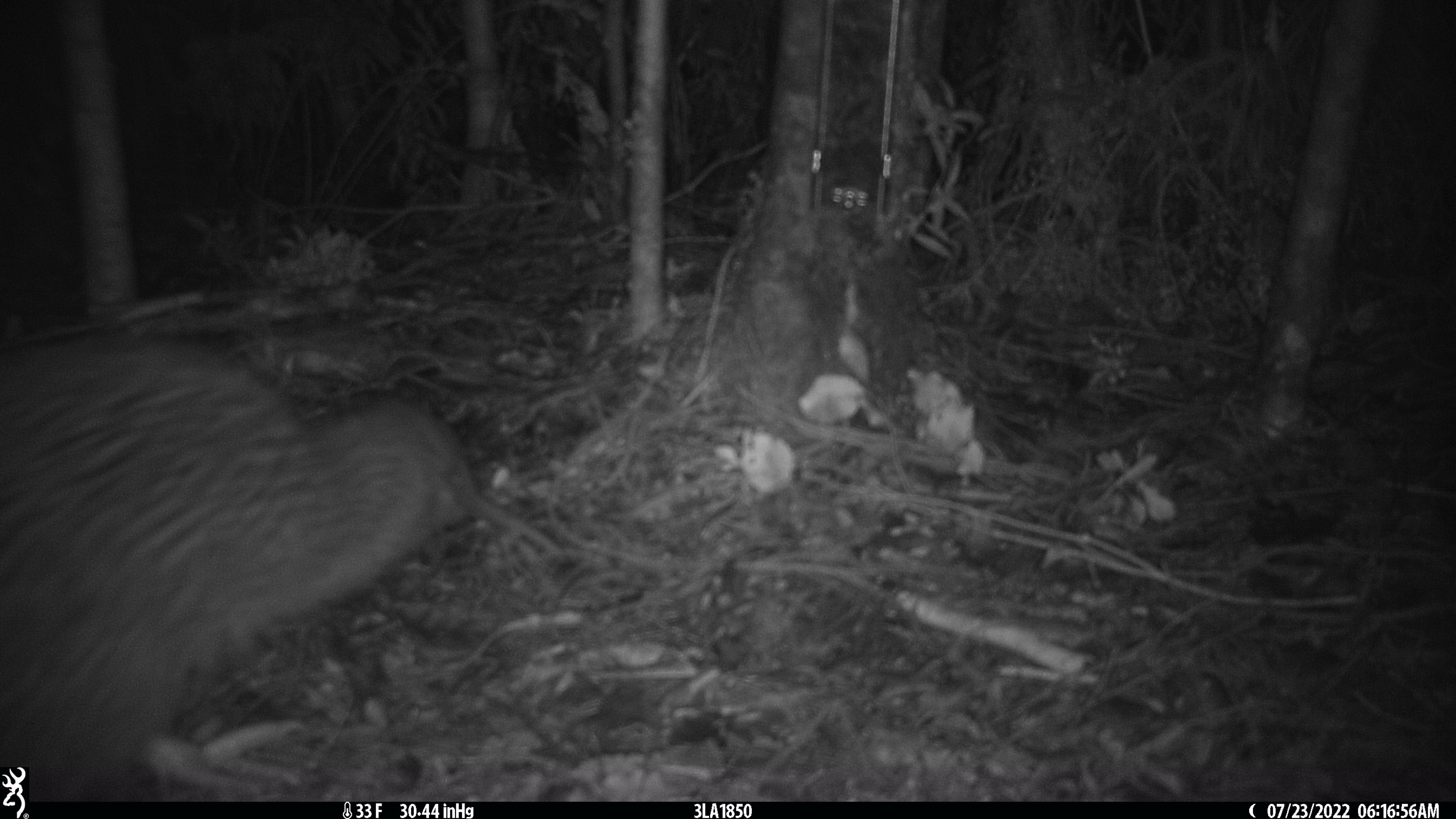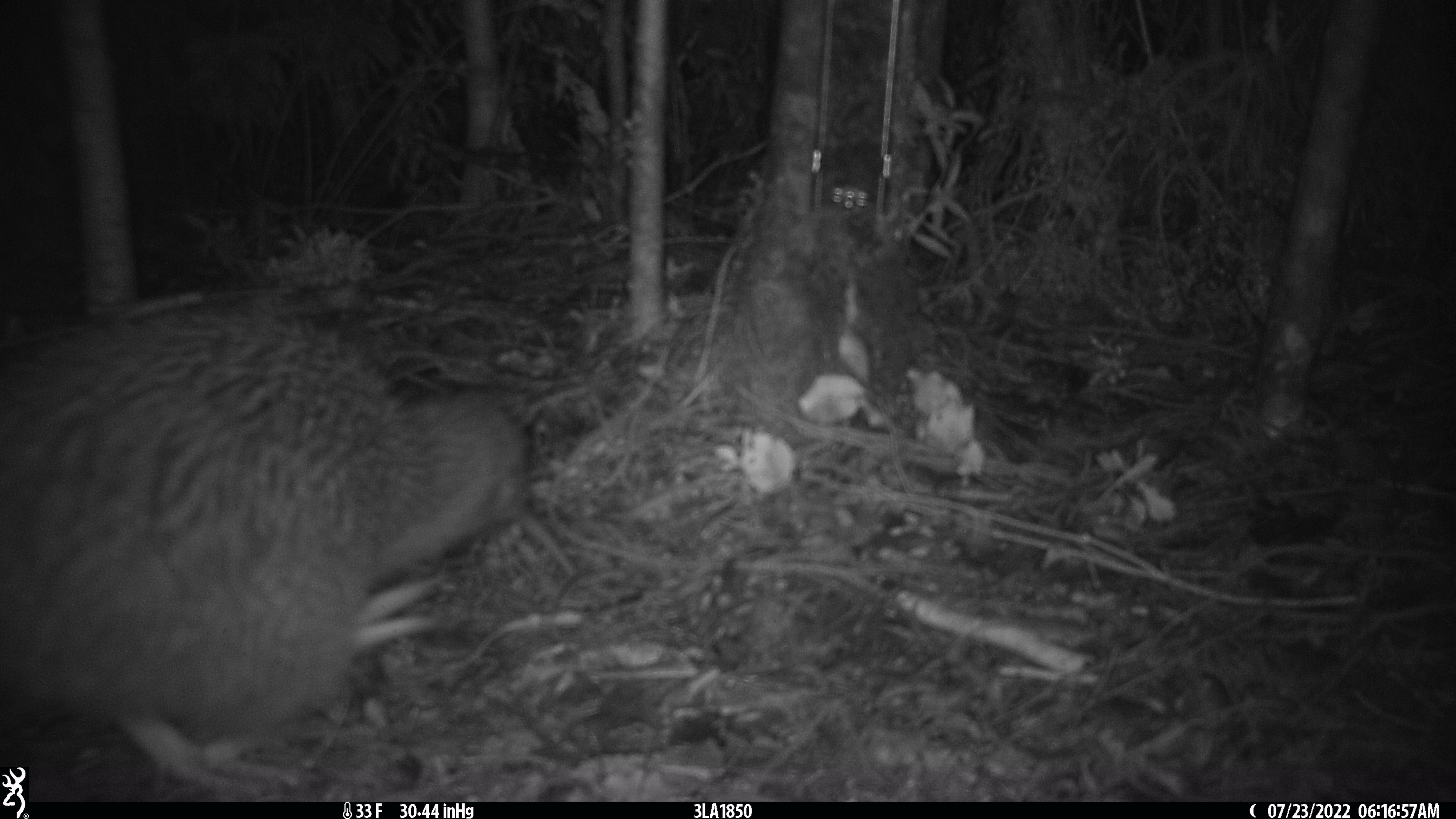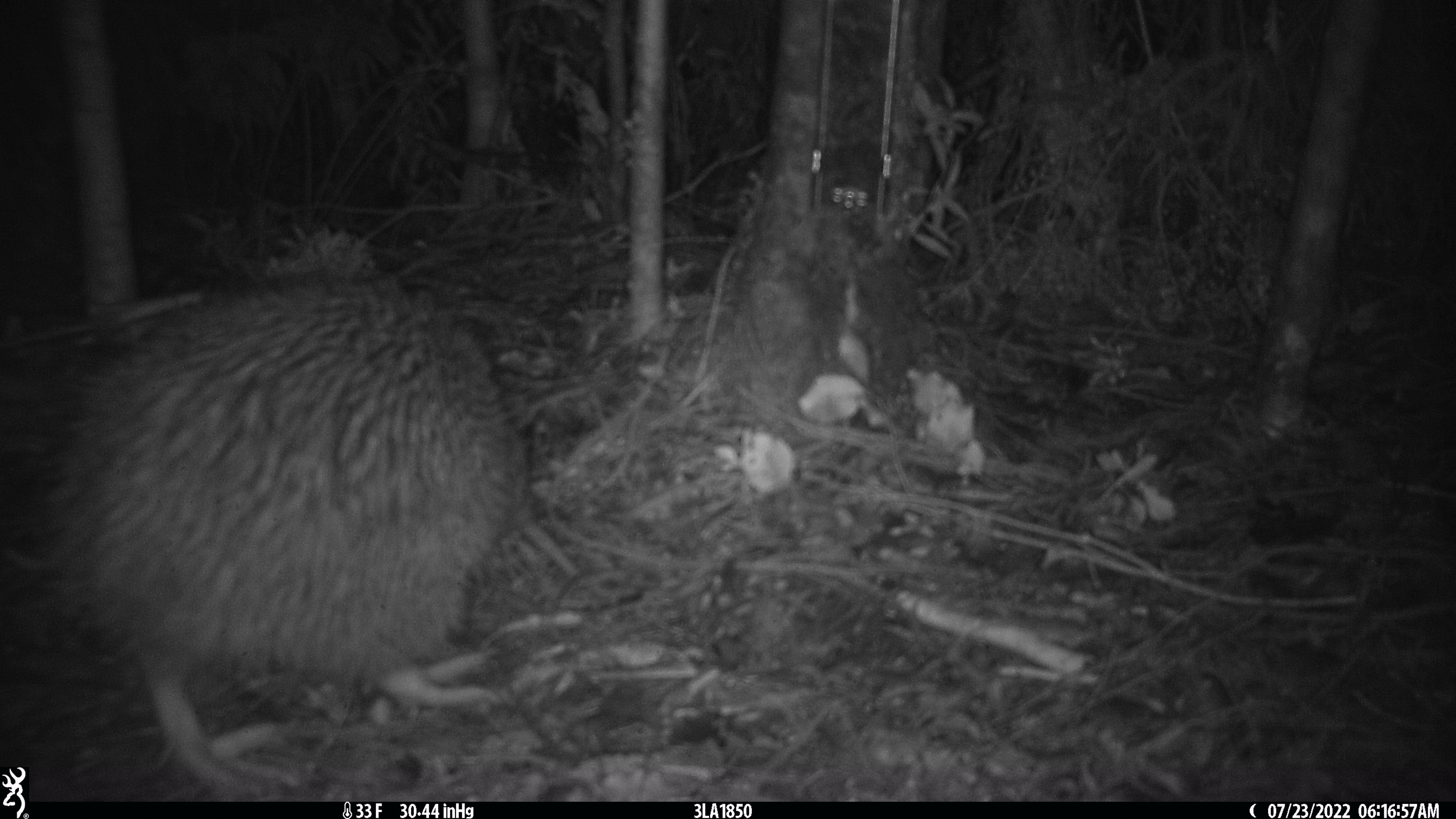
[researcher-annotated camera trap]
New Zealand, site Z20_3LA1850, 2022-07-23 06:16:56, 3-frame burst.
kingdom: Animalia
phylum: Chordata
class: Aves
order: Apterygiformes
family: Apterygidae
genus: Apteryx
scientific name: Apteryx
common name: kiwi